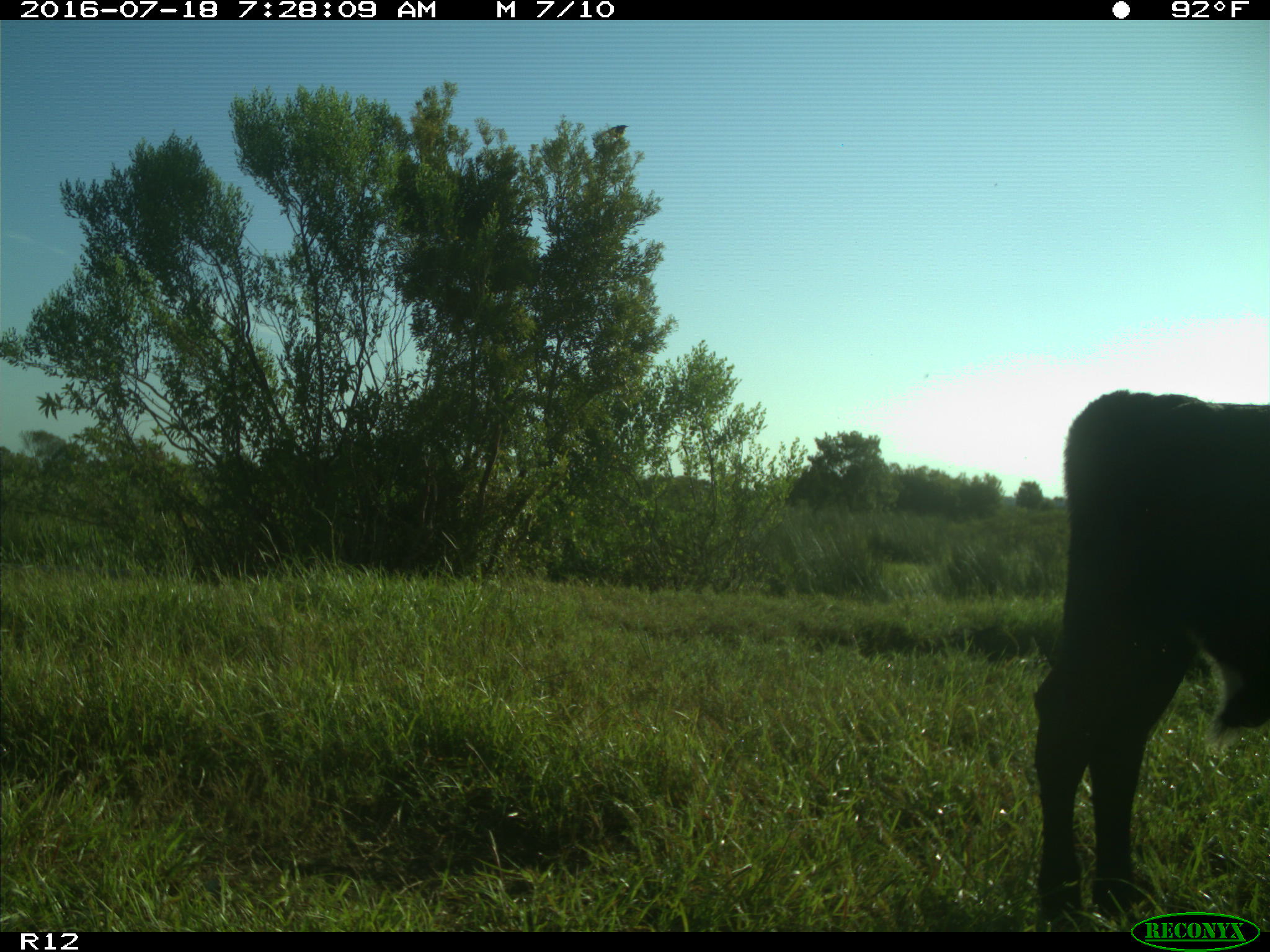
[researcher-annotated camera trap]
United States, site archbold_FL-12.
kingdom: Animalia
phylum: Chordata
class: Mammalia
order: Artiodactyla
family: Bovidae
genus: Bos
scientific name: Bos taurus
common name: domestic cow